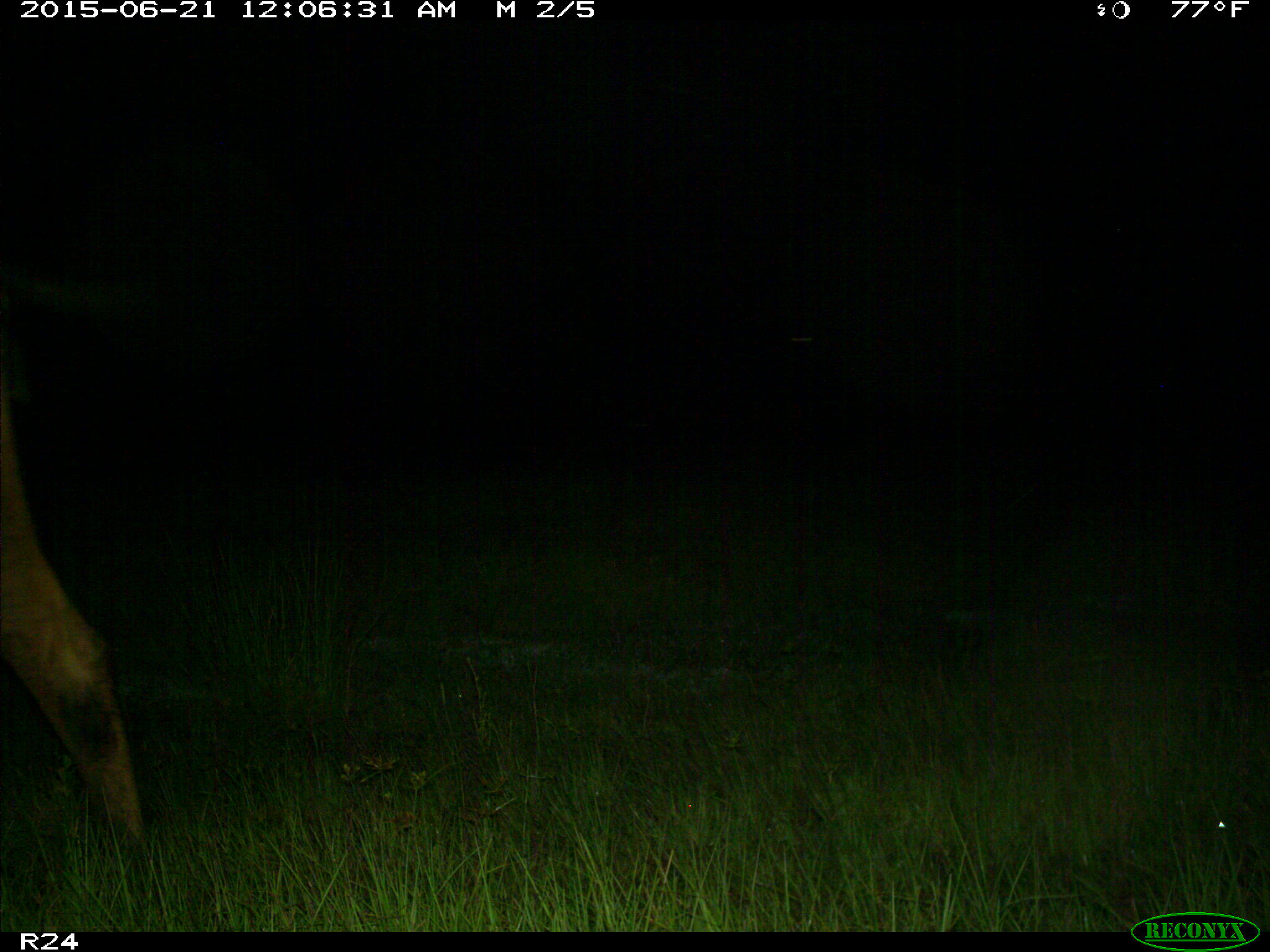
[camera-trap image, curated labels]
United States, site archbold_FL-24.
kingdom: Animalia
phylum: Chordata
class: Mammalia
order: Artiodactyla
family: Bovidae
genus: Bos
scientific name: Bos taurus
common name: domestic cow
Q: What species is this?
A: Bos taurus (domestic cow).